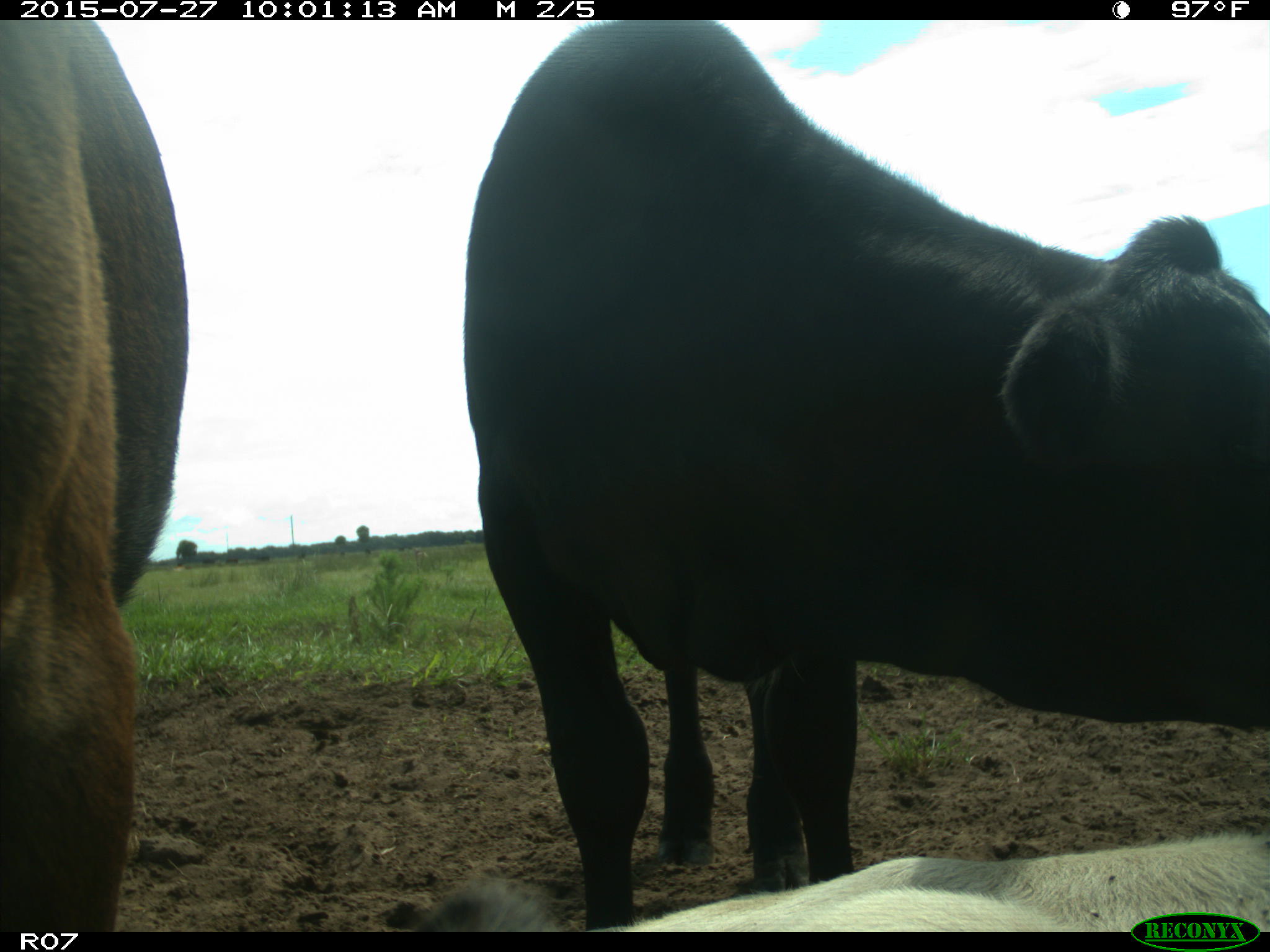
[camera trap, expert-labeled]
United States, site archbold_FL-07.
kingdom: Animalia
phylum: Chordata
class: Mammalia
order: Artiodactyla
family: Bovidae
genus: Bos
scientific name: Bos taurus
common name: domestic cow